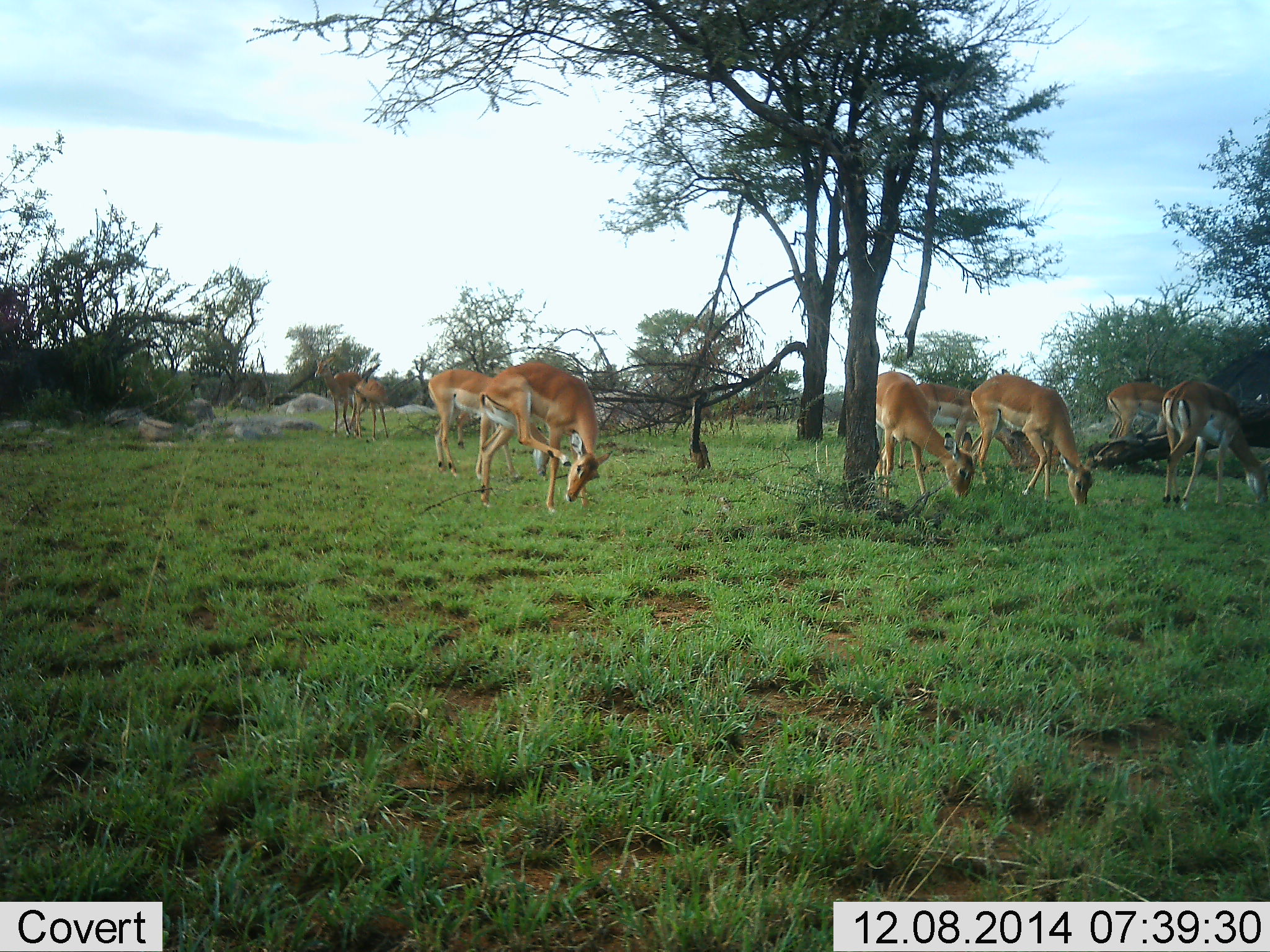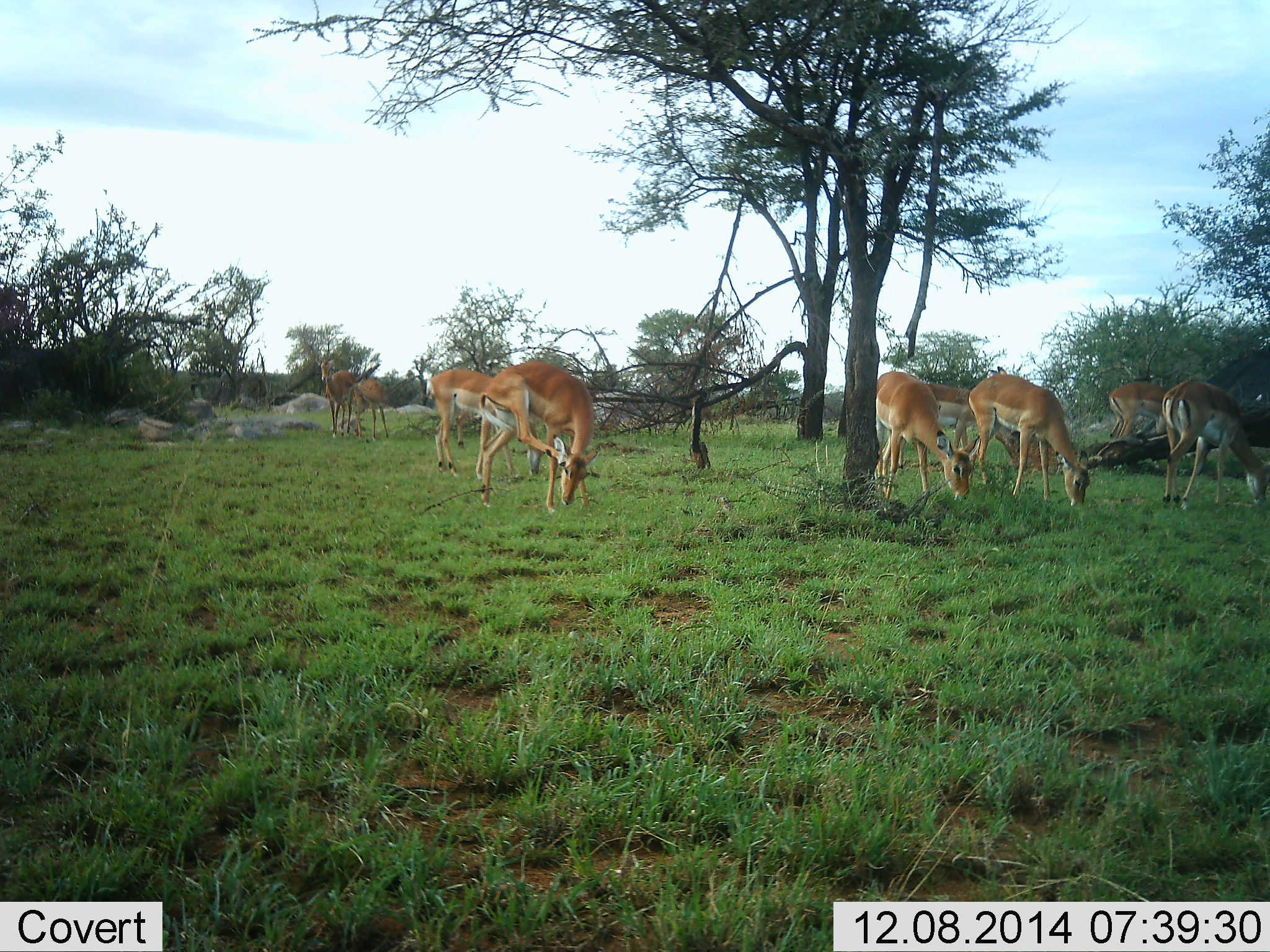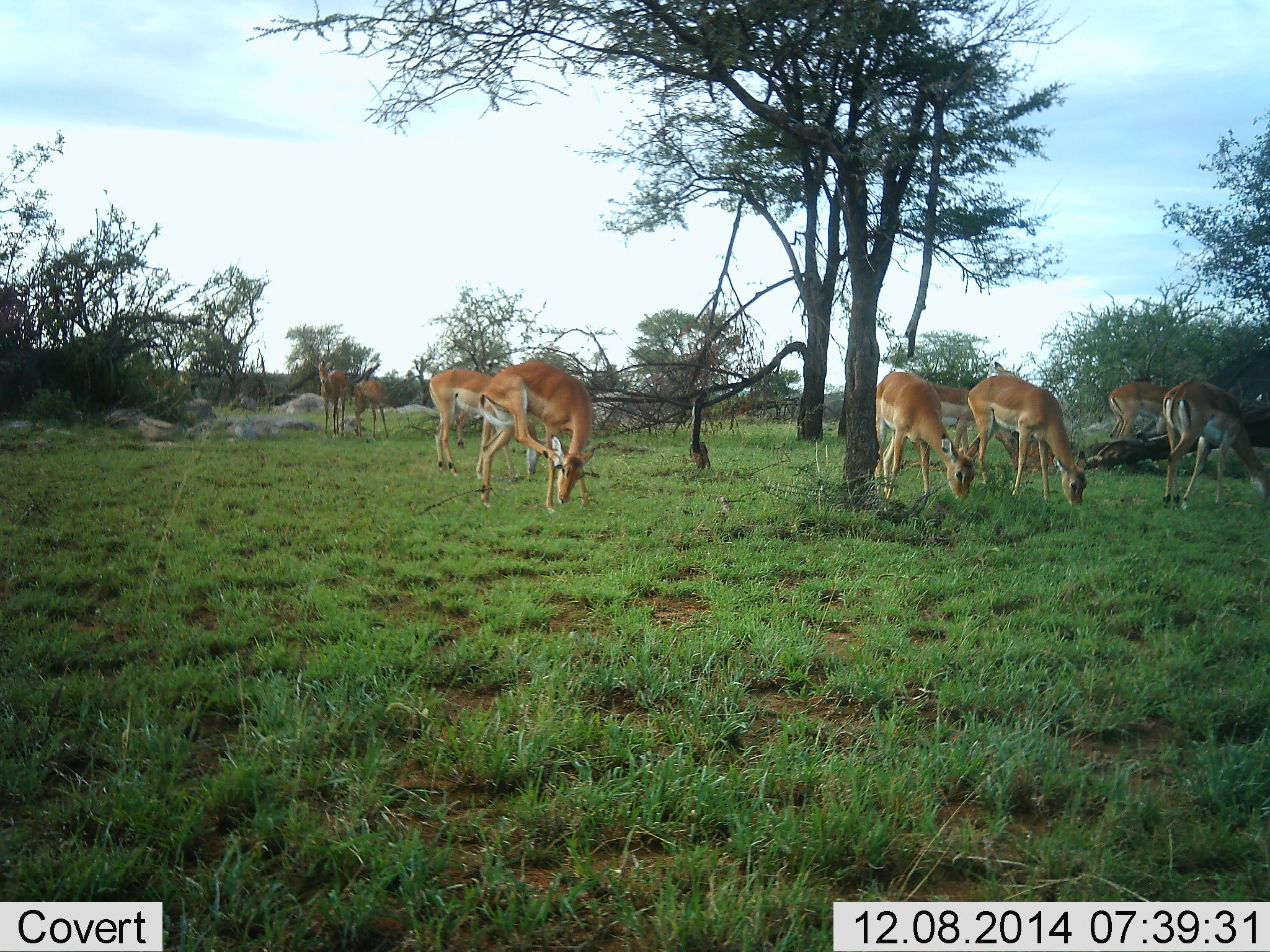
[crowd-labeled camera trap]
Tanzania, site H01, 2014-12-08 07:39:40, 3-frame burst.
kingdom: Animalia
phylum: Chordata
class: Mammalia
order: Artiodactyla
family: Bovidae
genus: Aepyceros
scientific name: Aepyceros melampus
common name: impala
Impala (Aepyceros melampus), count 10. Behavior (volunteer vote fractions): standing 60%, resting 0%, moving 50%, interacting 10%. Young present (vote fraction): 0%. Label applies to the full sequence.